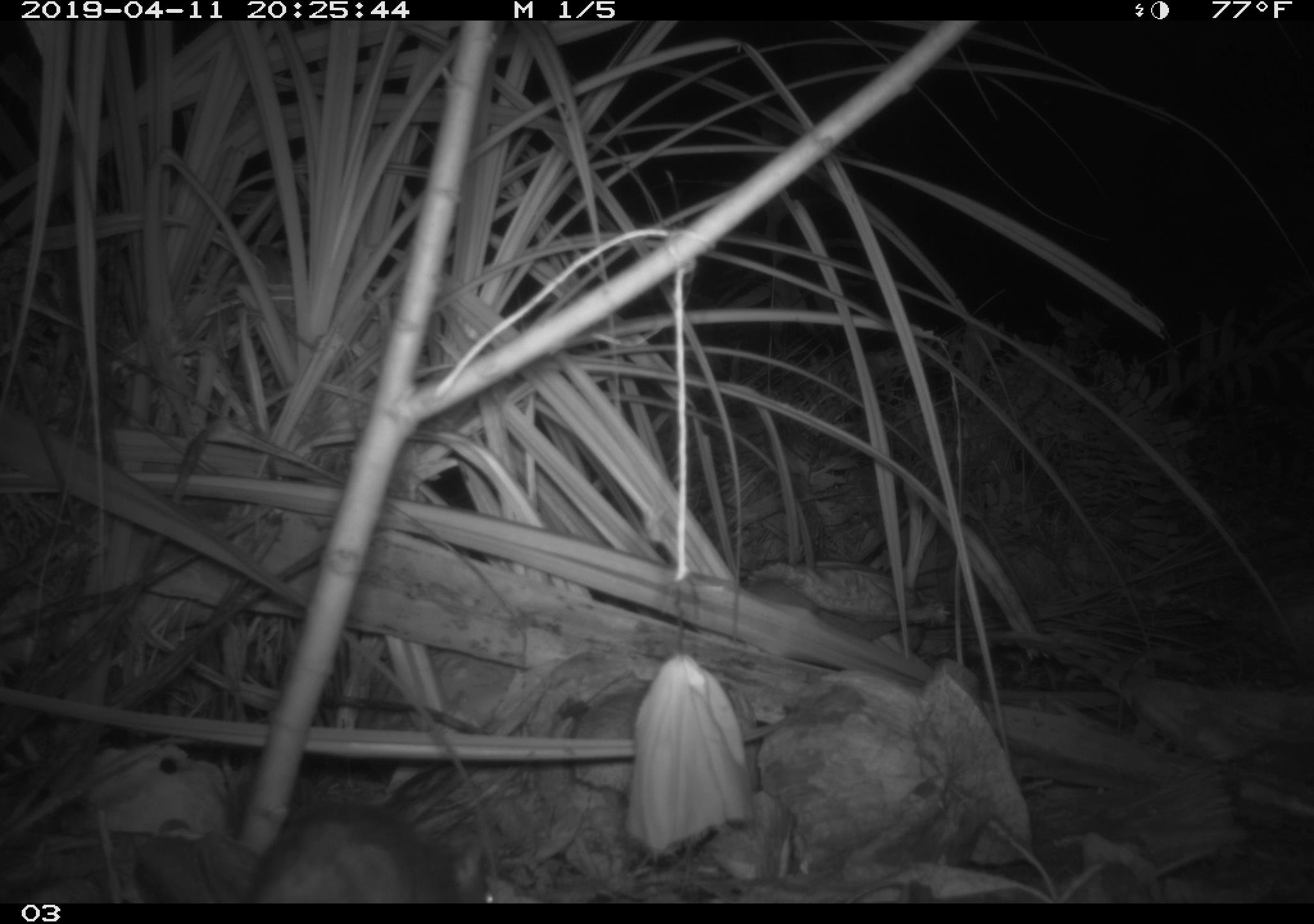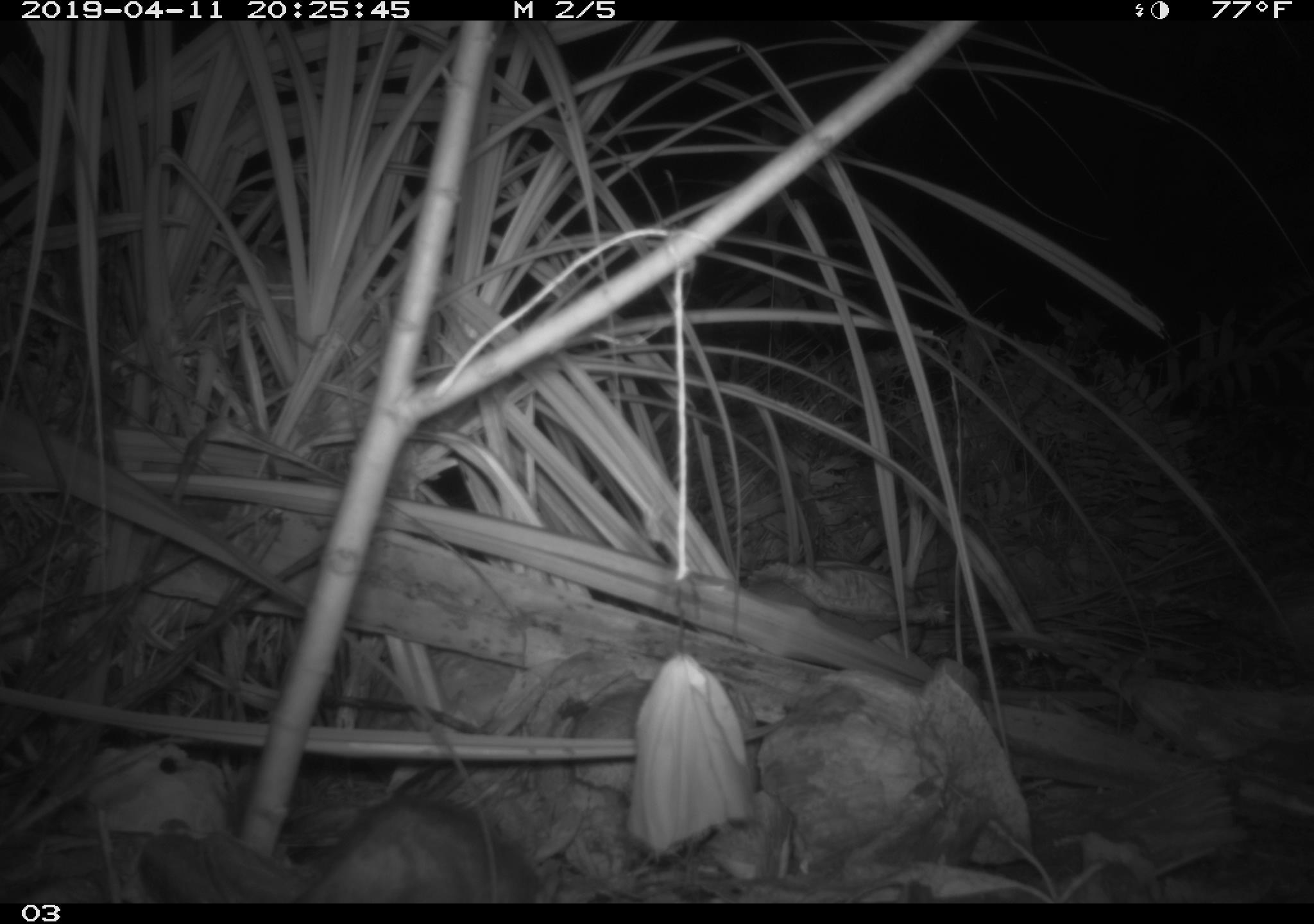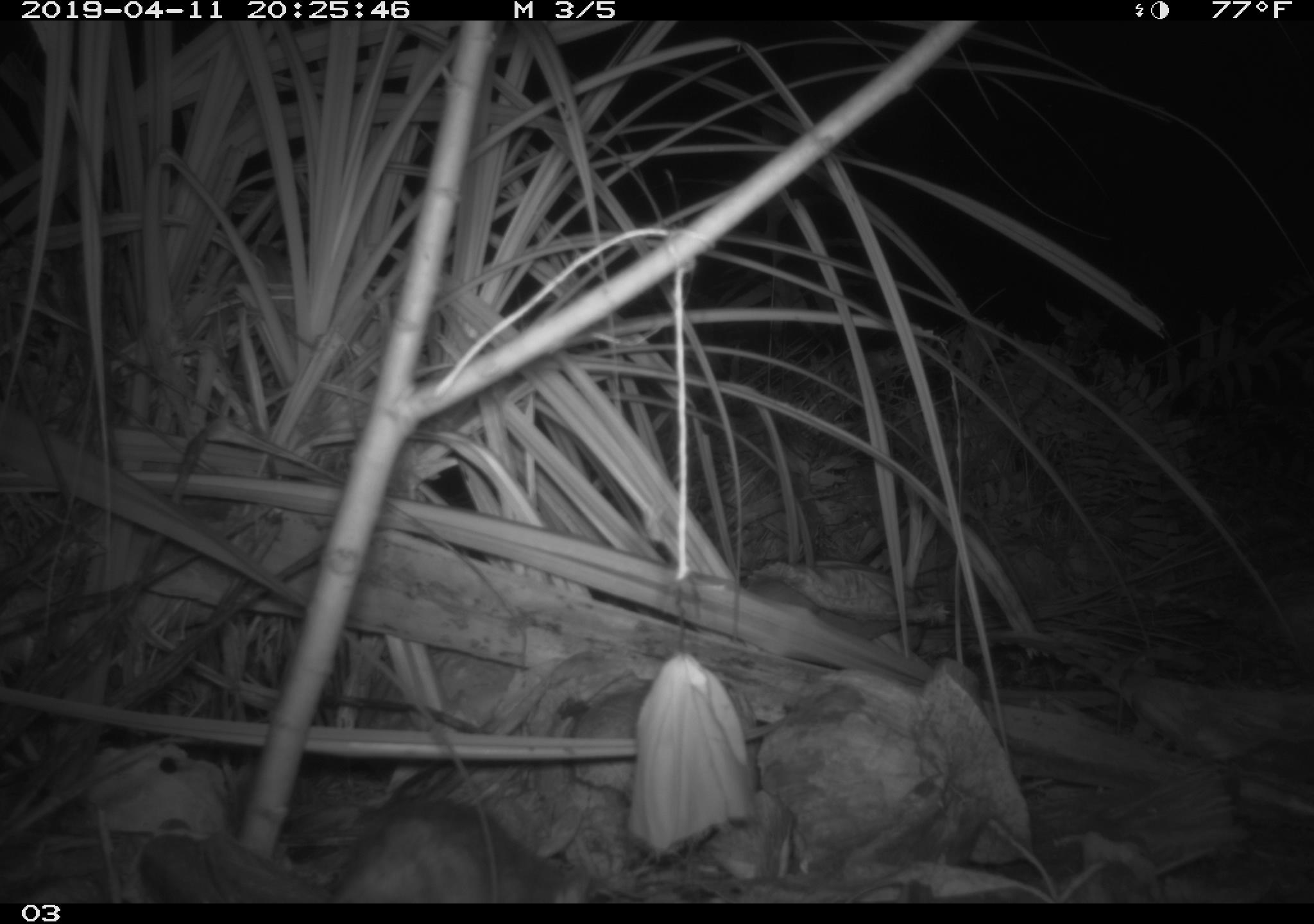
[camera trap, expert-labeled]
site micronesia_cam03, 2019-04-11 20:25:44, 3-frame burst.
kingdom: Animalia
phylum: Chordata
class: Mammalia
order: Rodentia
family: Muridae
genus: Rattus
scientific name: Rattus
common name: rat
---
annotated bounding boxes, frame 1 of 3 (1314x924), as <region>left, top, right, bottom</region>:
rat: <region>239, 803, 488, 903</region>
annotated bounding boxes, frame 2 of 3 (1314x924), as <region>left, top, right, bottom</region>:
rat: <region>248, 793, 535, 904</region>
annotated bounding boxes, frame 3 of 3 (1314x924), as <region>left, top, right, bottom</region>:
rat: <region>170, 795, 590, 905</region>